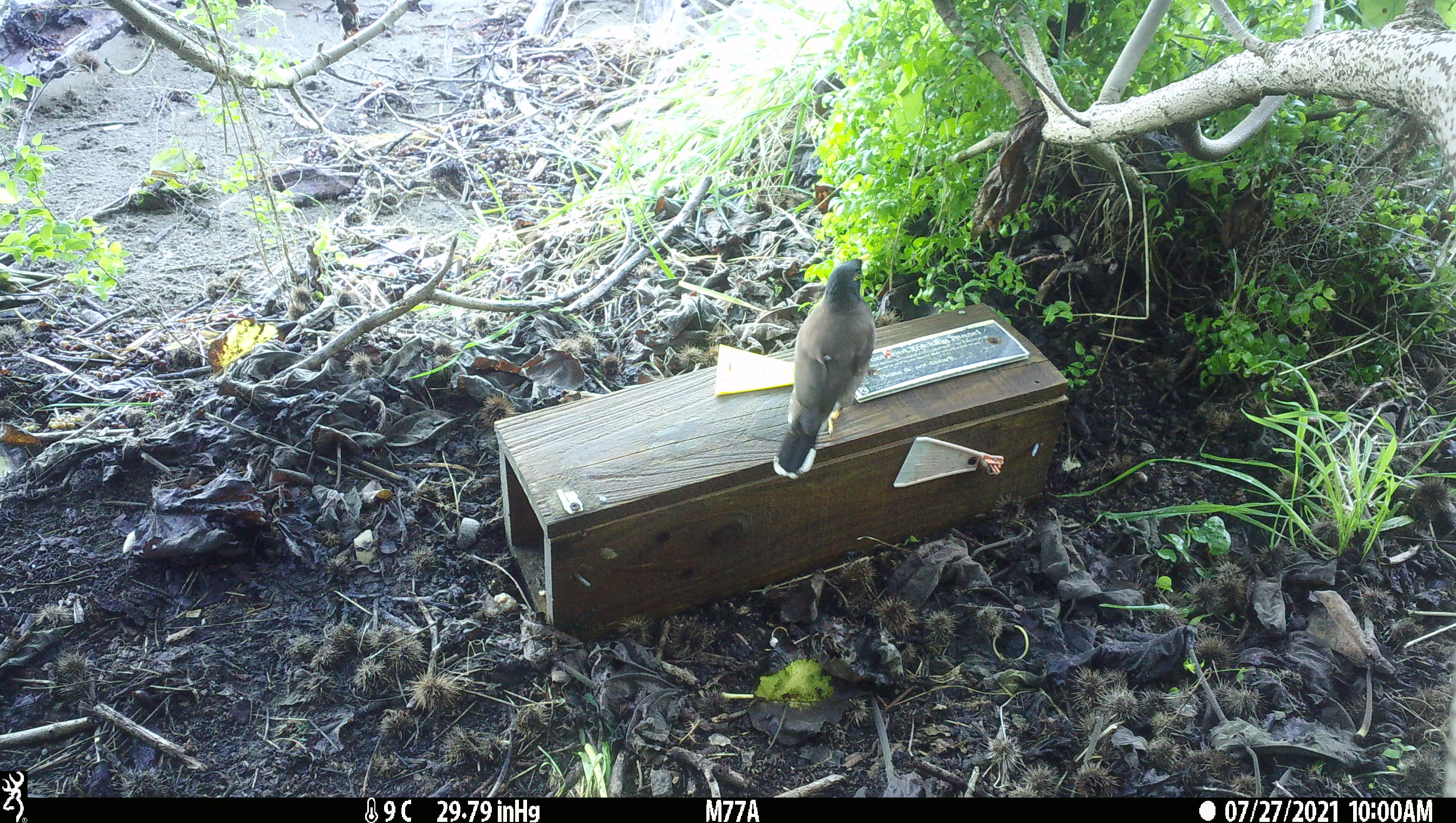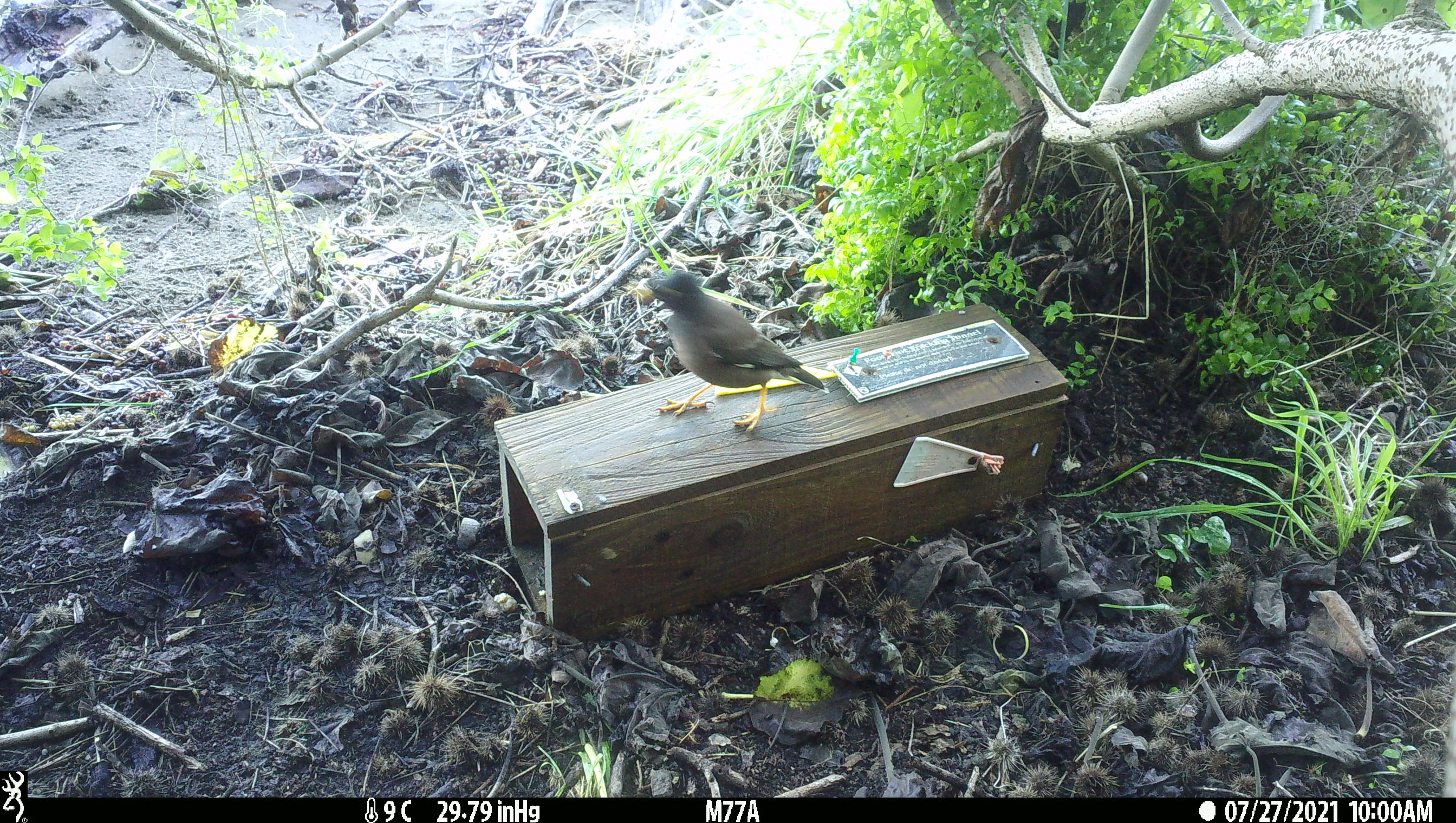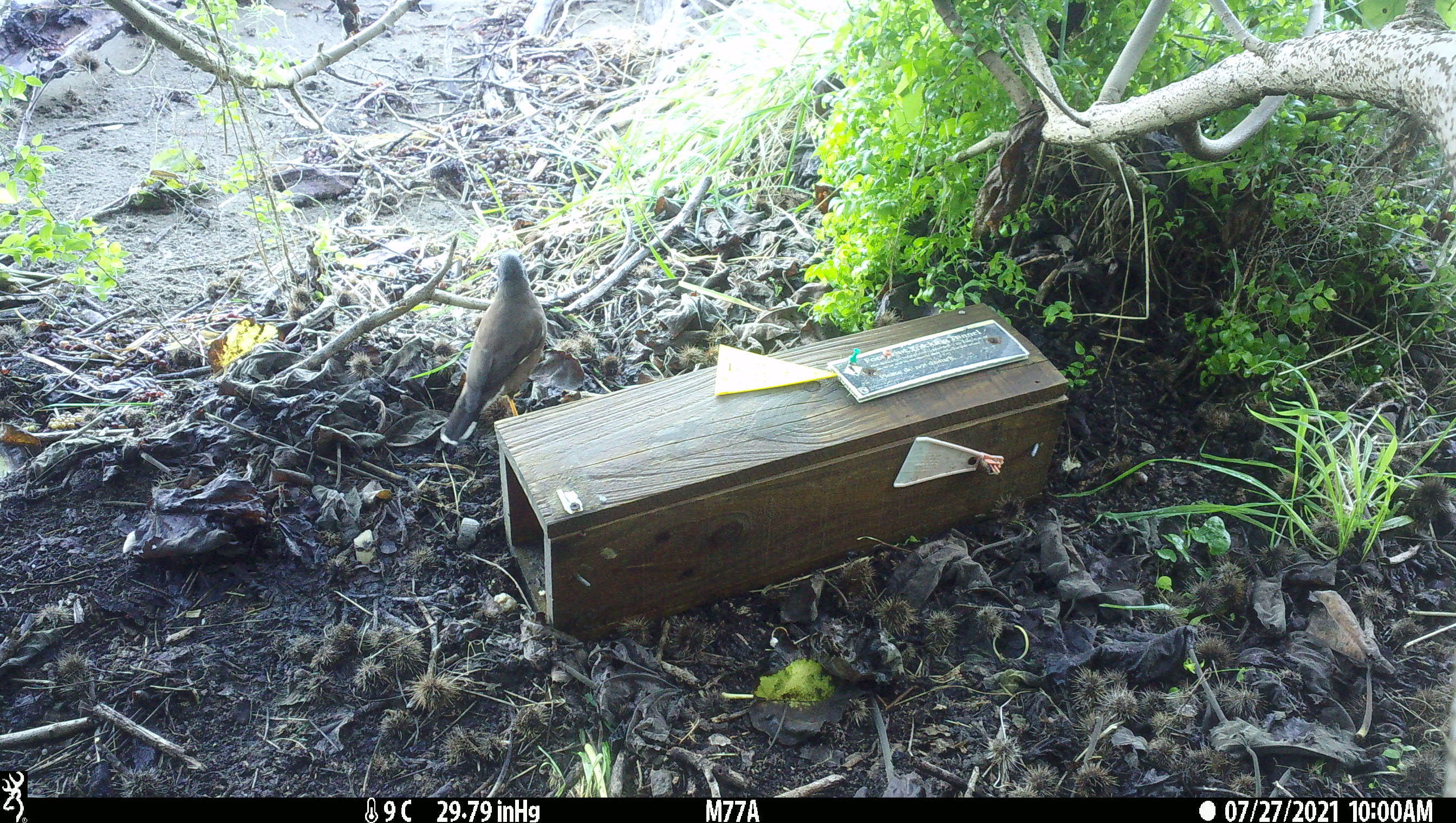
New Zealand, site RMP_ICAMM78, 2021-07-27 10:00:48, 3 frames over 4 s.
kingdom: Animalia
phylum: Chordata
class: Aves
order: Passeriformes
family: Sturnidae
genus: Acridotheres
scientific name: Acridotheres tristis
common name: common myna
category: myna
Myna (common myna) (Acridotheres tristis).